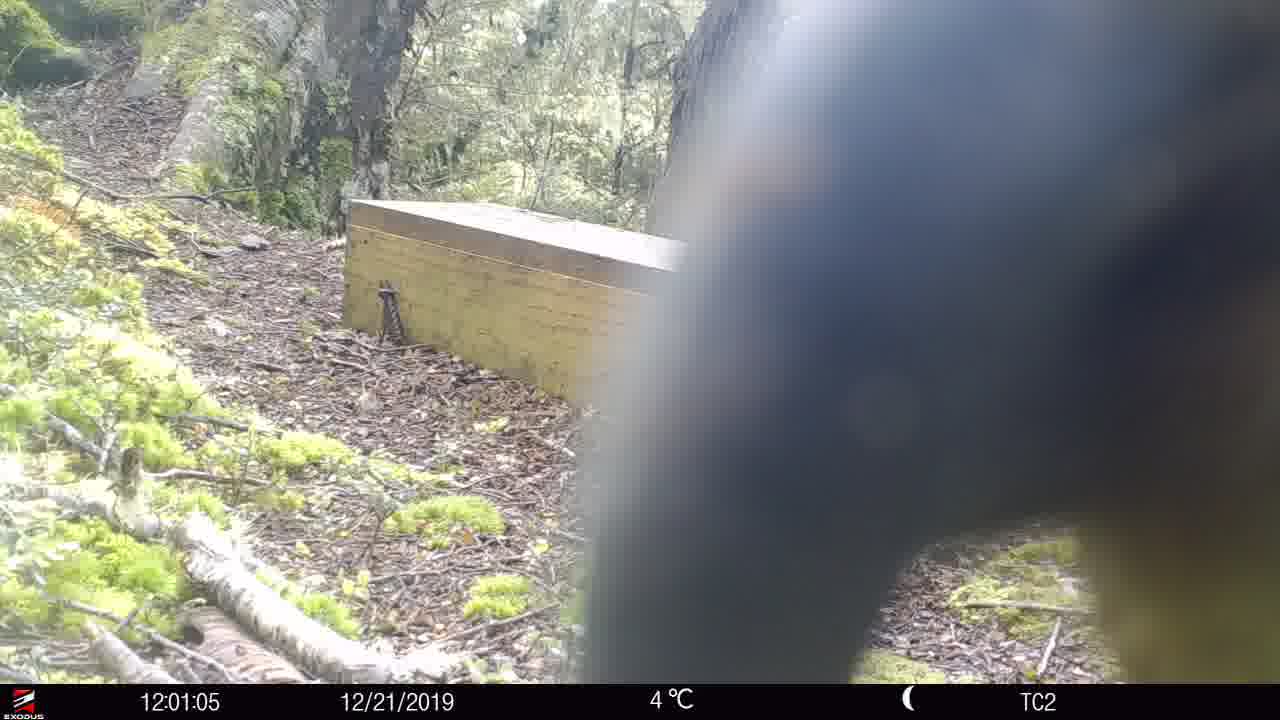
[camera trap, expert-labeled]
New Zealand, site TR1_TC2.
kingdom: Animalia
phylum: Chordata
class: Aves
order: Psittaciformes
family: Strigopidae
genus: Nestor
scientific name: Nestor notabilis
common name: kea